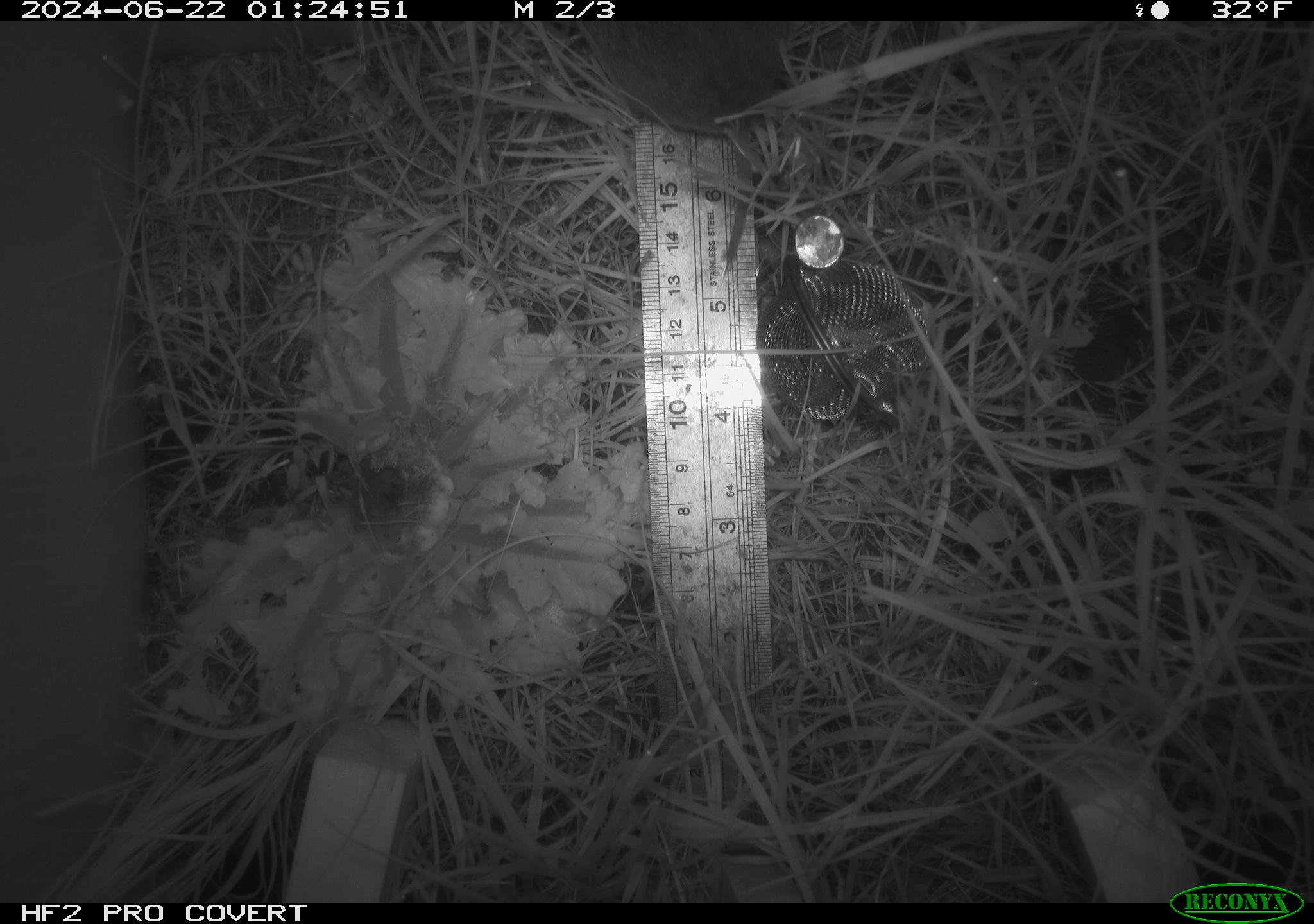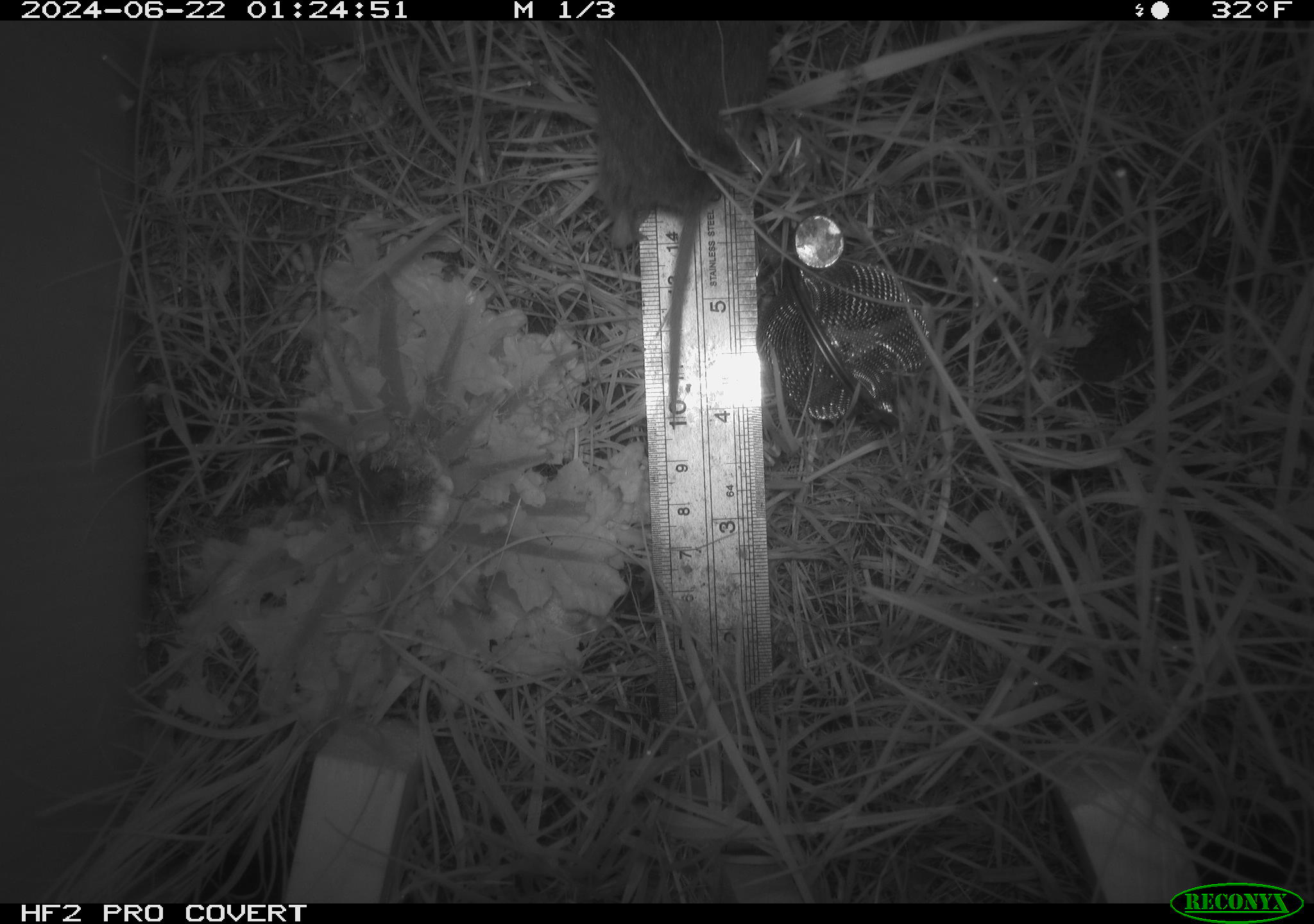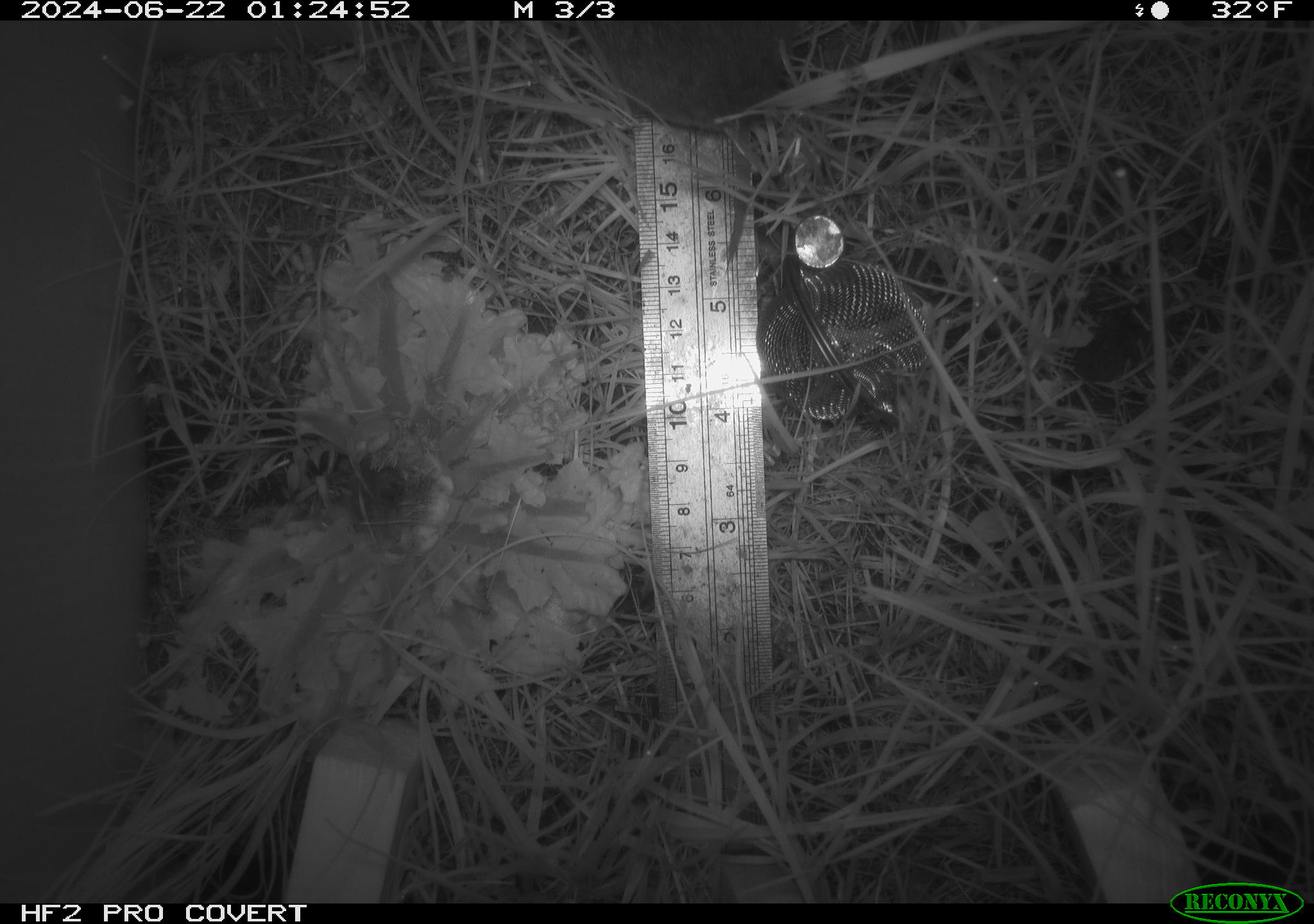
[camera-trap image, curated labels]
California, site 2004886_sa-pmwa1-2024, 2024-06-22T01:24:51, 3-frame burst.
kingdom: Animalia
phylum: Chordata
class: Mammalia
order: Rodentia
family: Cricetidae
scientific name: Arvicolinae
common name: voles, lemmings, and muskrats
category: arvicolinae subfamily